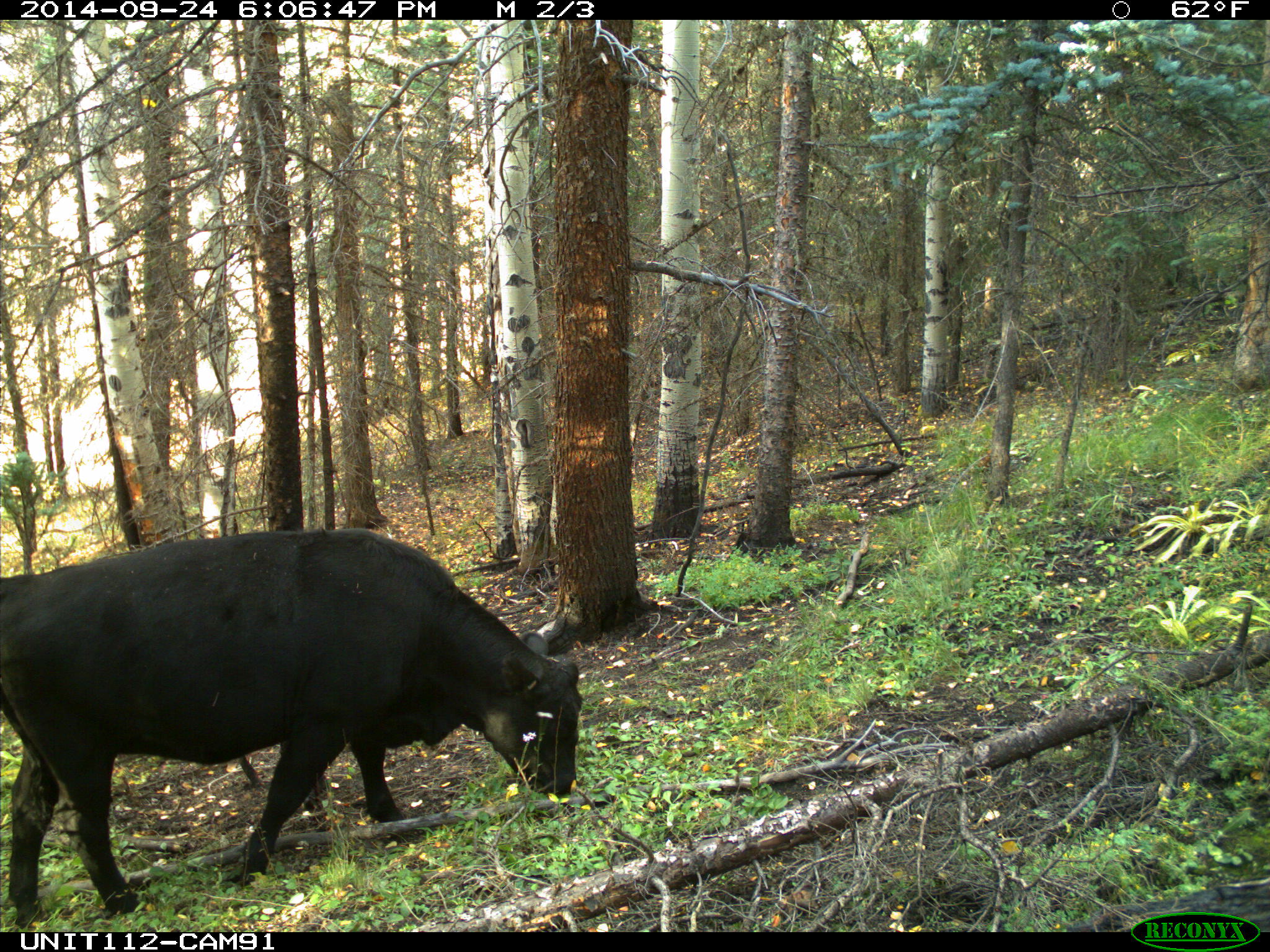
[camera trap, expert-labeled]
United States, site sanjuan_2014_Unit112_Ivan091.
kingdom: Animalia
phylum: Chordata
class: Mammalia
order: Artiodactyla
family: Bovidae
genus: Bos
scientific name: Bos taurus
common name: domestic cow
Bos taurus (domestic cow).